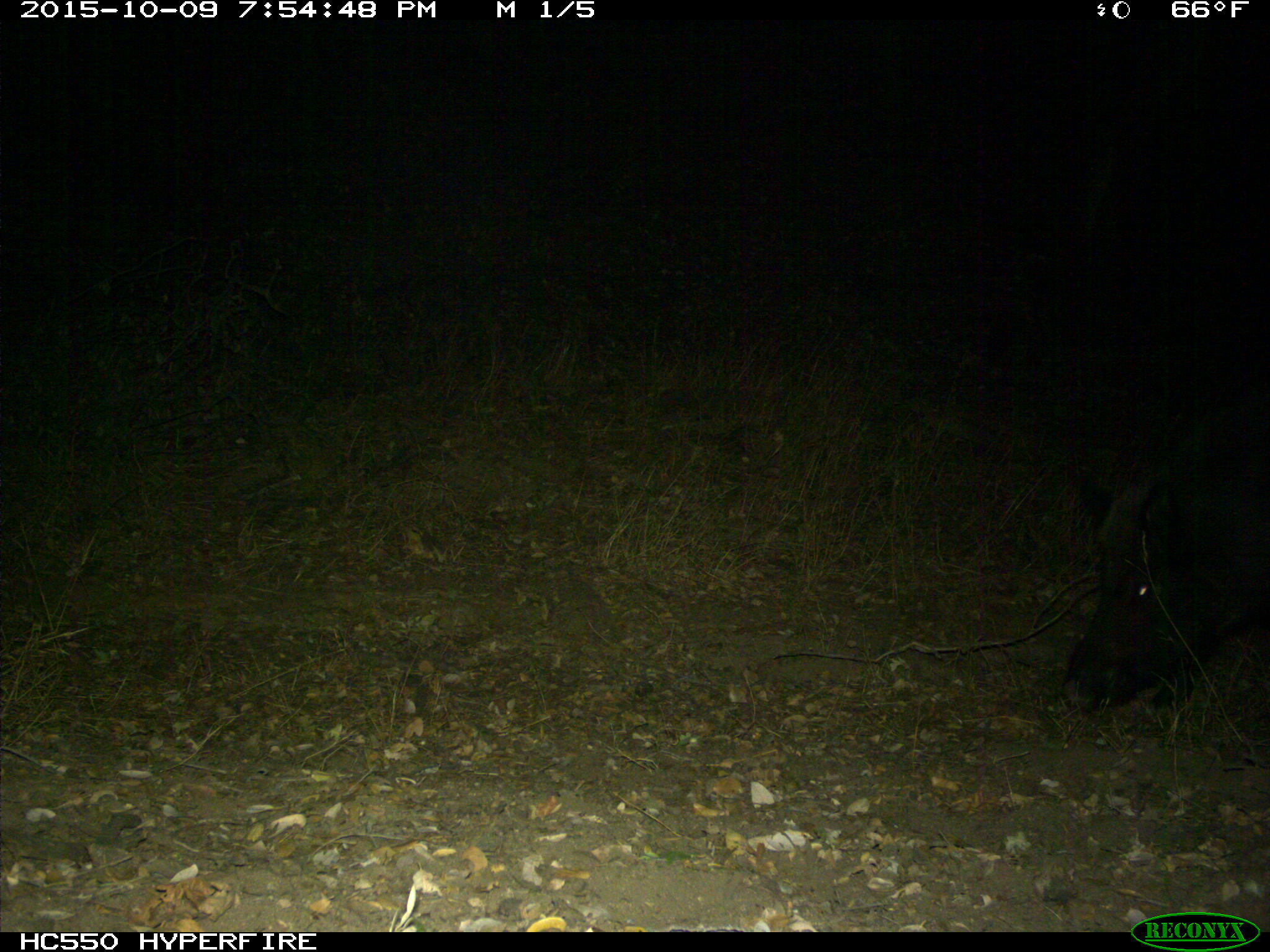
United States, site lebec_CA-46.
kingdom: Animalia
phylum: Chordata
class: Mammalia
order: Artiodactyla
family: Suidae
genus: Sus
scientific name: Sus scrofa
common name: wild boar